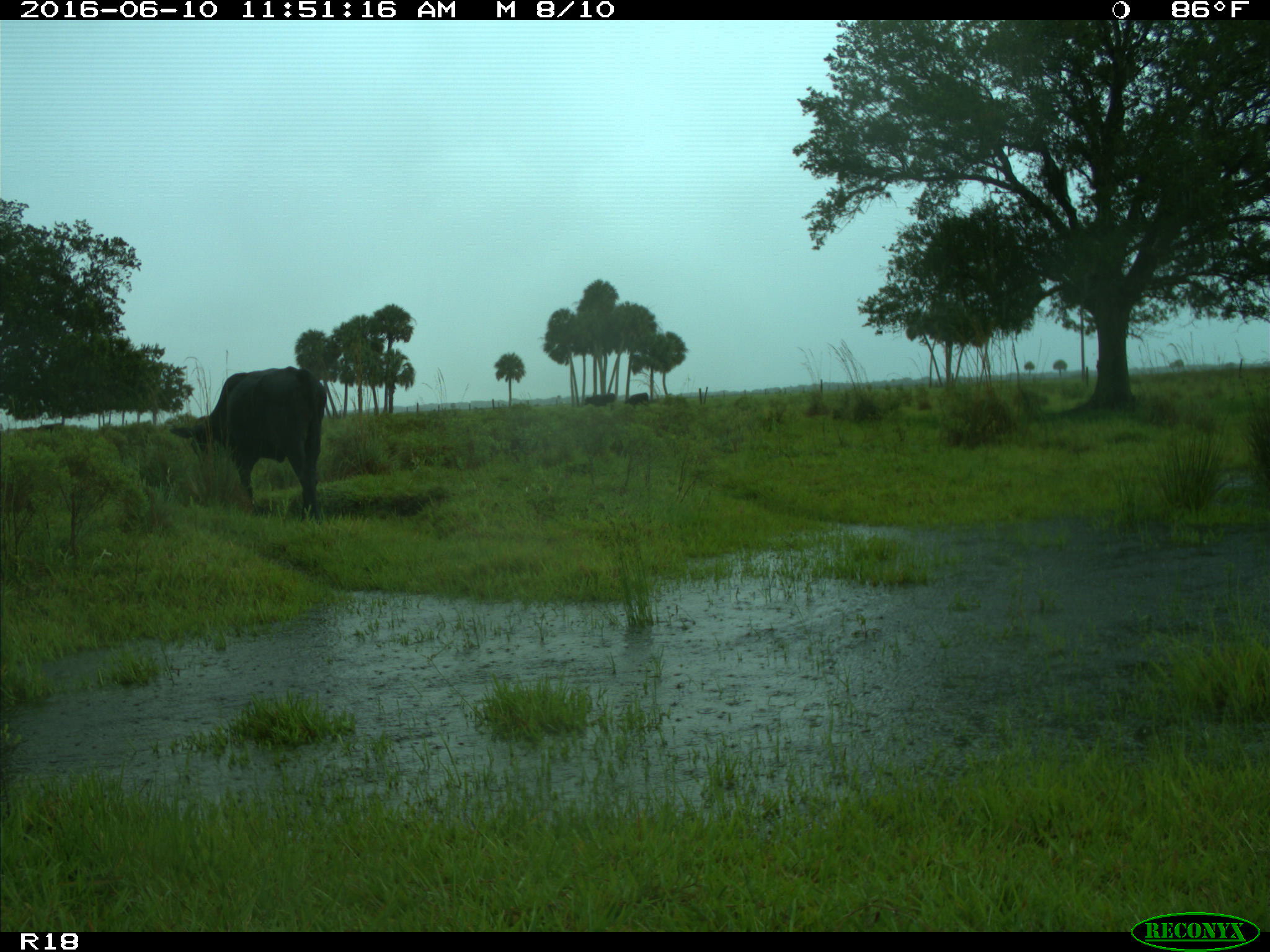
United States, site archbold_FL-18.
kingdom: Animalia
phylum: Chordata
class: Mammalia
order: Artiodactyla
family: Bovidae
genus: Bos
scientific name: Bos taurus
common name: domestic cow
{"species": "Bos taurus (domestic cow)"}